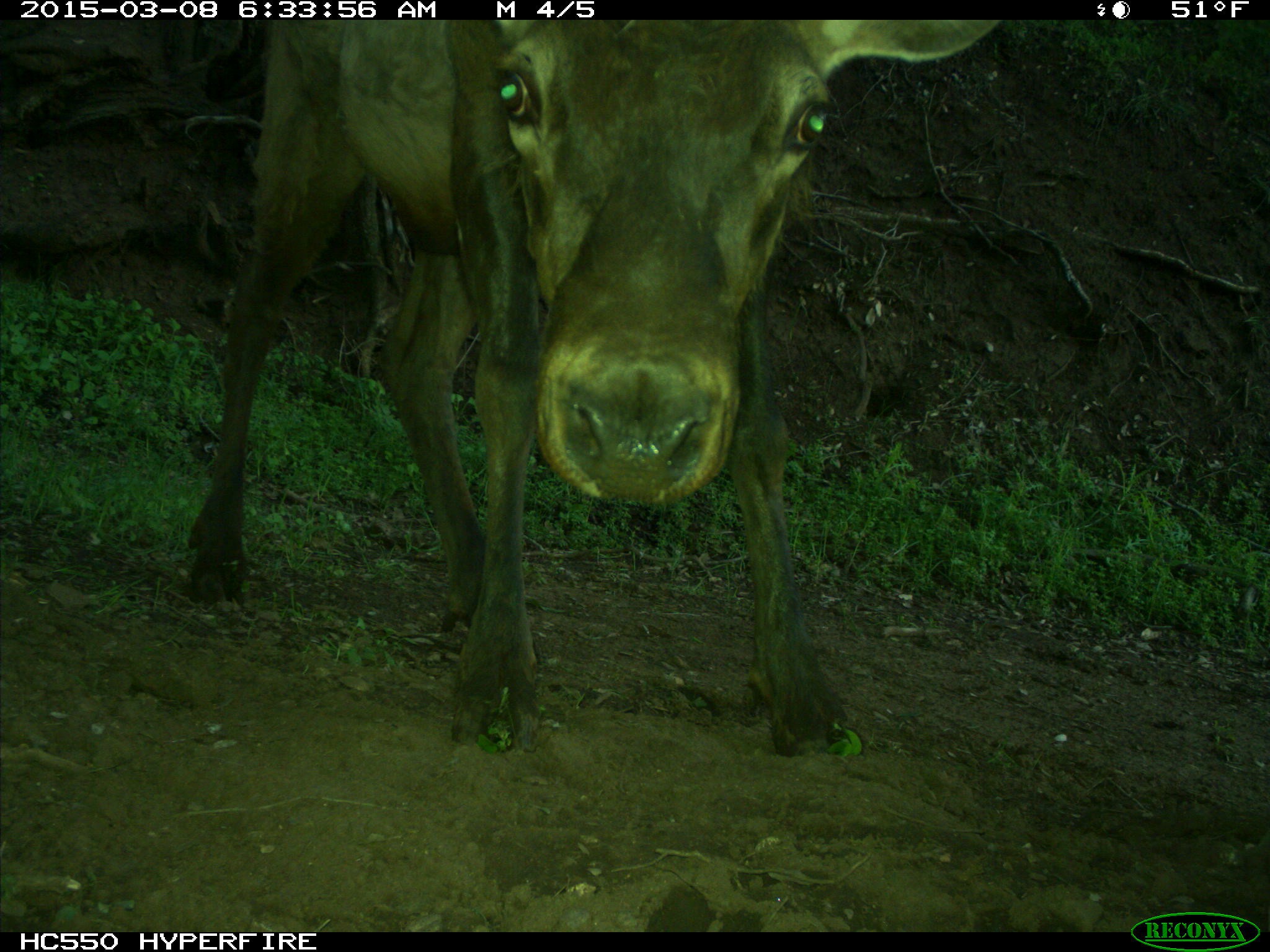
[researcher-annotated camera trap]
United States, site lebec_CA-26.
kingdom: Animalia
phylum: Chordata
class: Mammalia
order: Artiodactyla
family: Cervidae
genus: Cervus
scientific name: Cervus canadensis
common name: elk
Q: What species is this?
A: Cervus canadensis (elk).